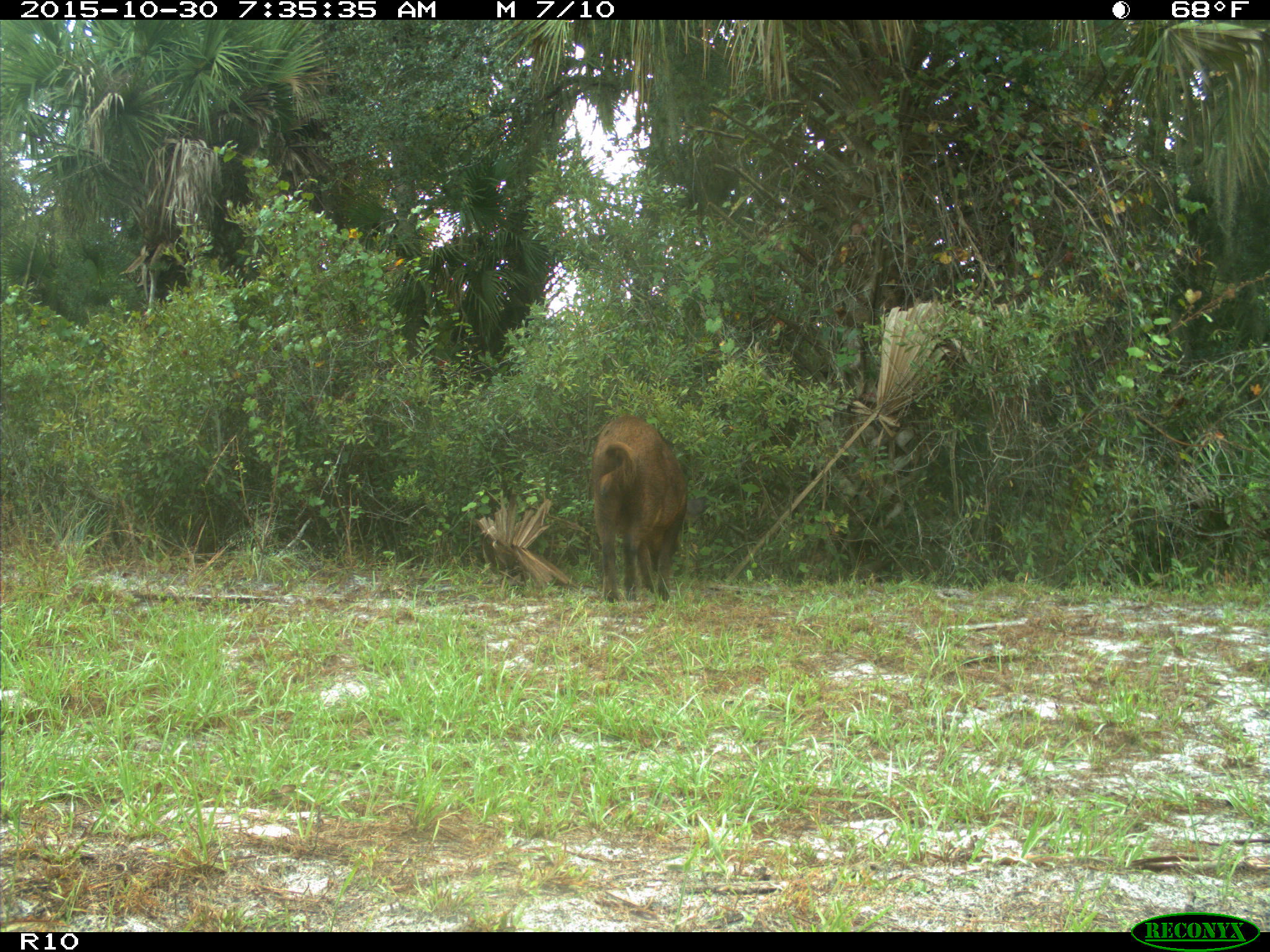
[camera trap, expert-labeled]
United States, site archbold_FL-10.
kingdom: Animalia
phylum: Chordata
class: Mammalia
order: Artiodactyla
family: Suidae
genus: Sus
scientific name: Sus scrofa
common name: wild boar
Sus scrofa (wild boar).